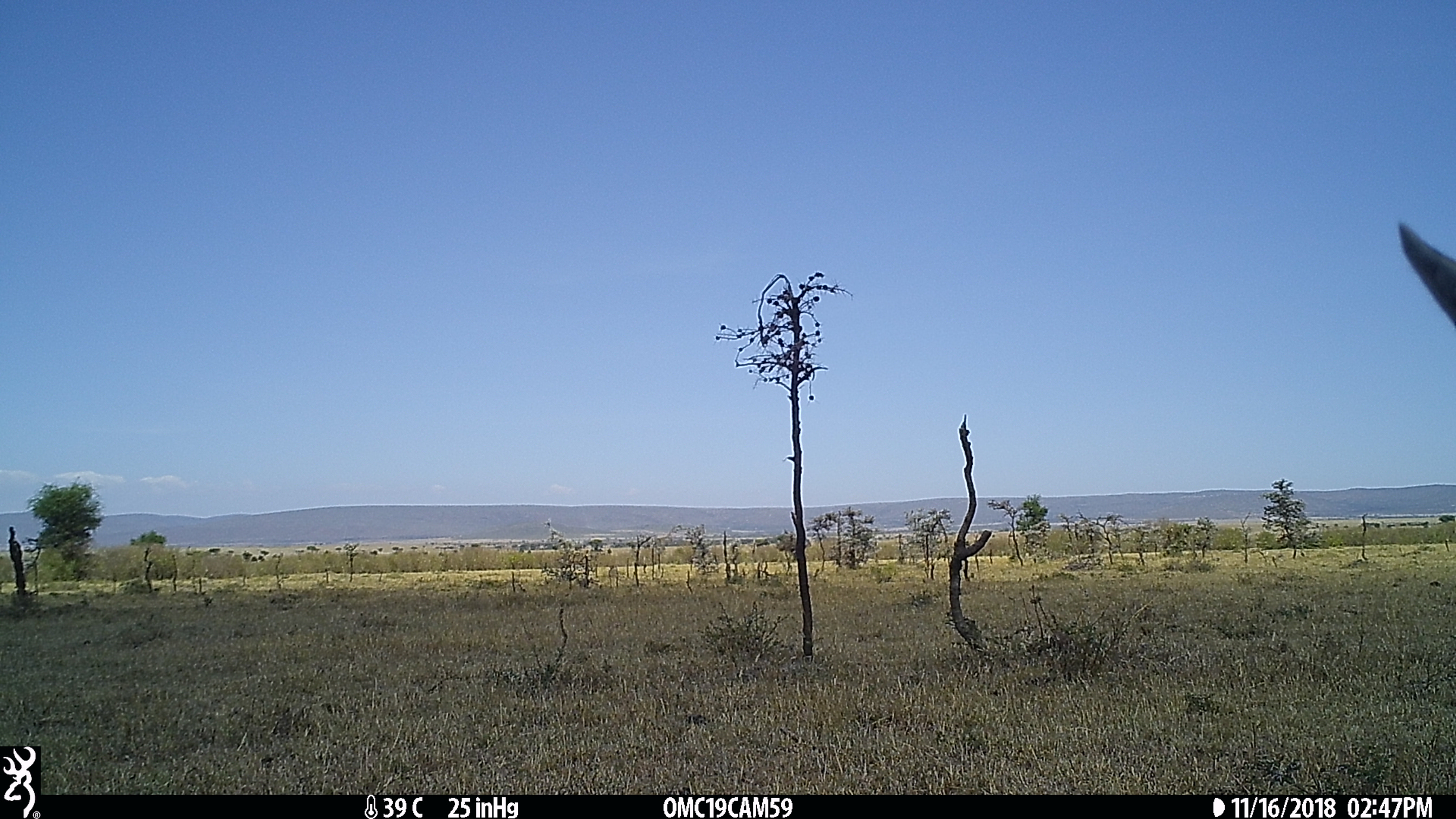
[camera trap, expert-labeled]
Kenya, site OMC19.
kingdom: Animalia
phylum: Chordata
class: Mammalia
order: Artiodactyla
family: Bovidae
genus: Eudorcas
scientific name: Eudorcas thomsonii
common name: thomon's gazelle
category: gazelle thomsons